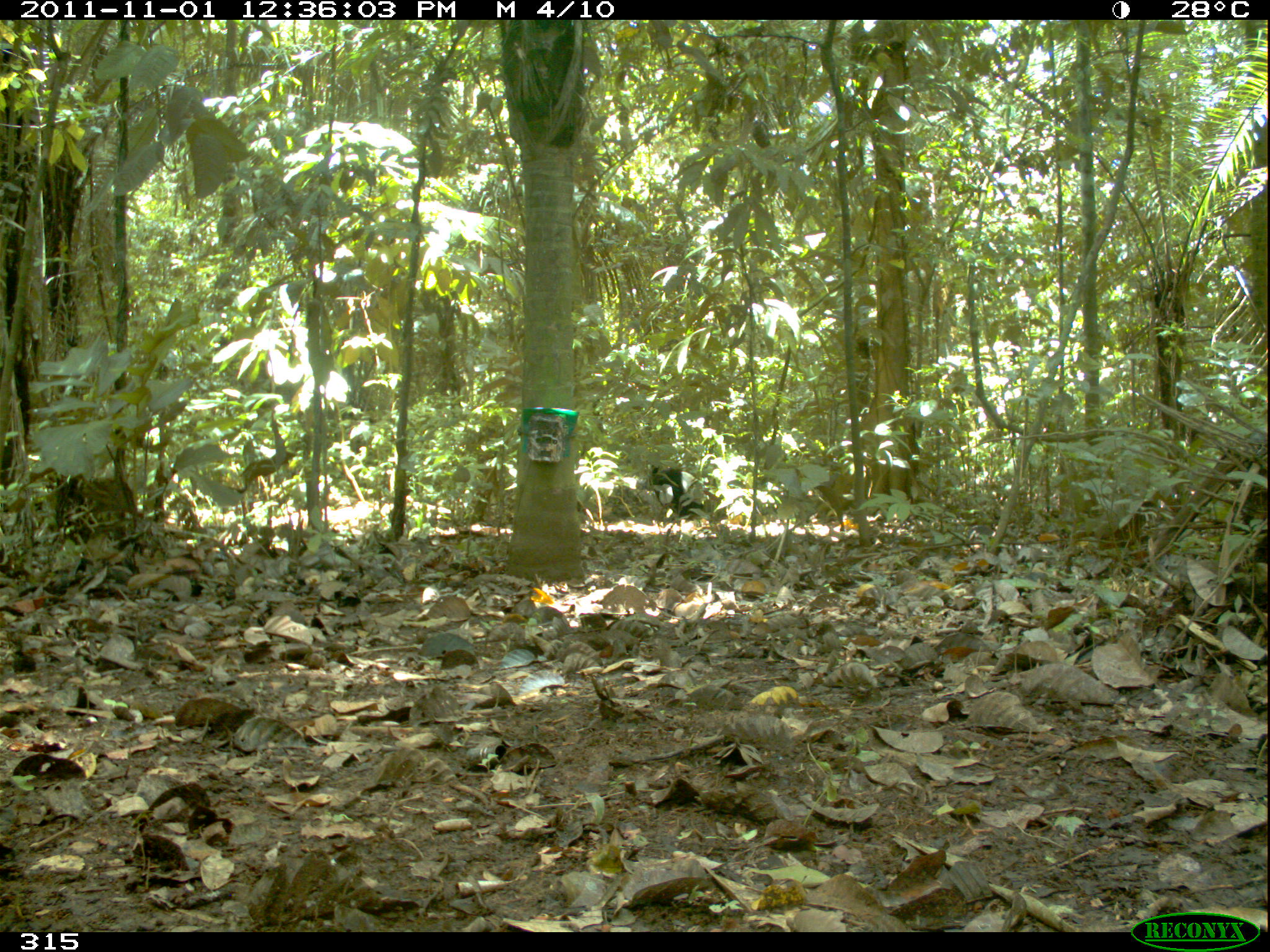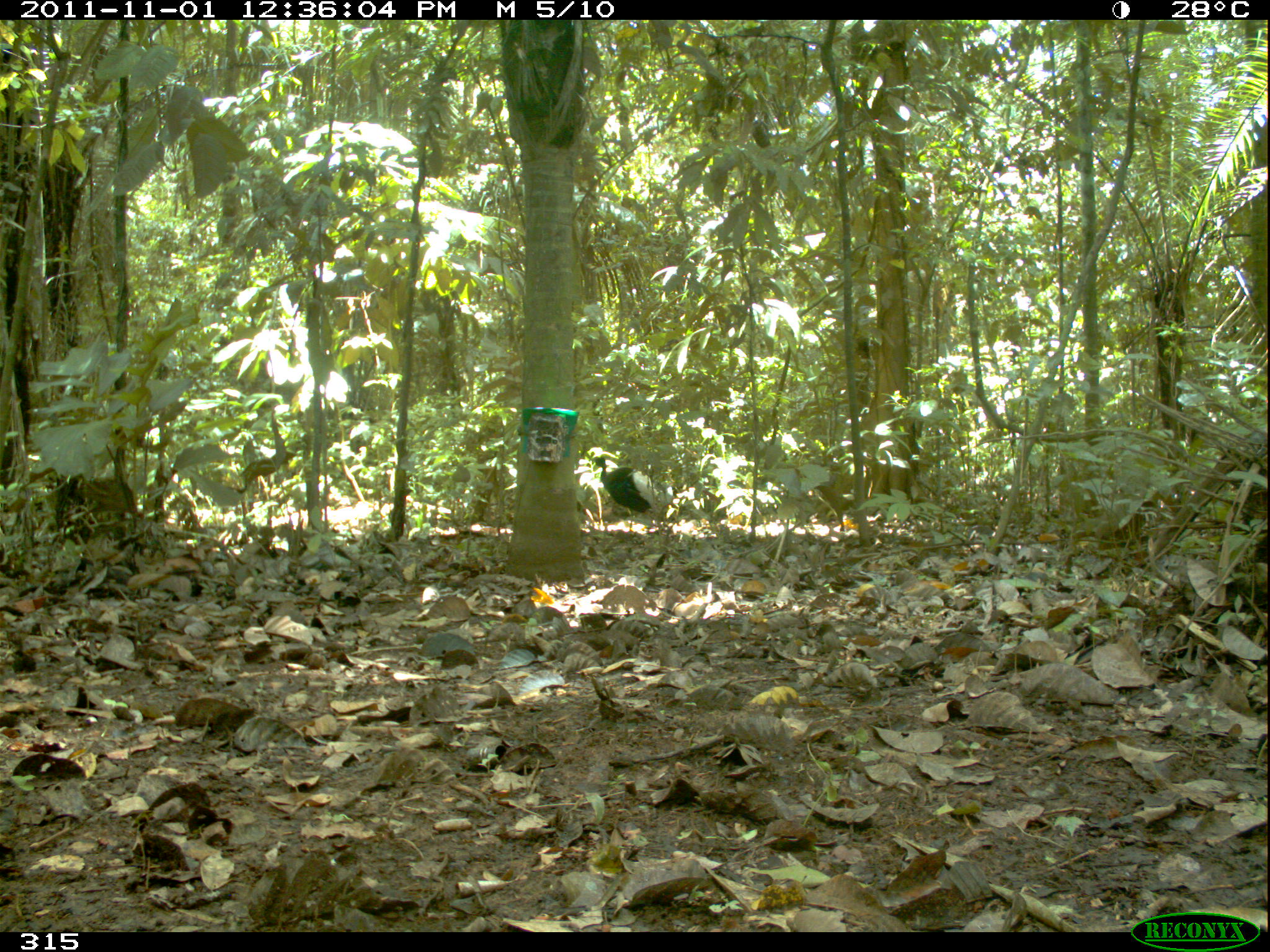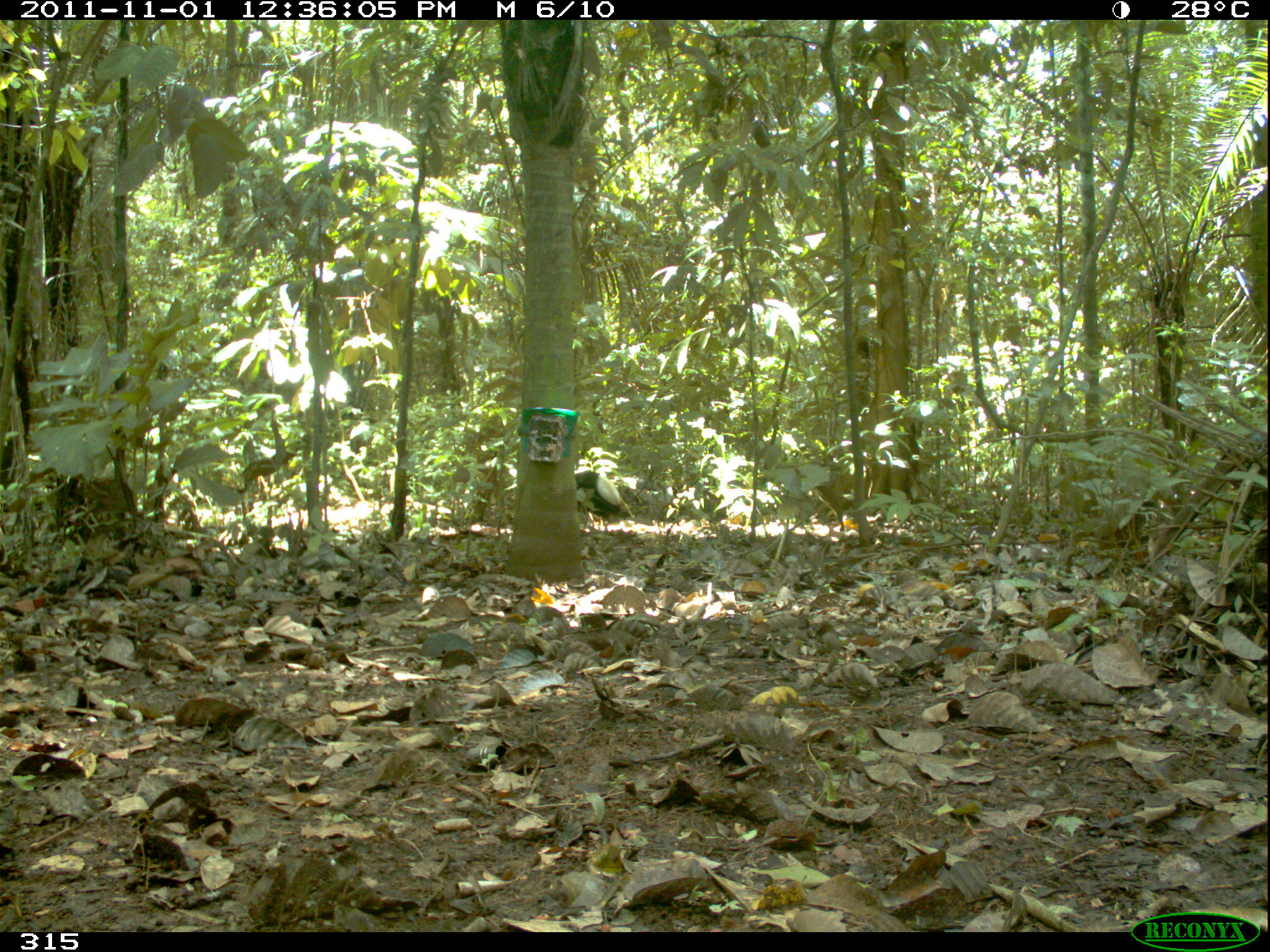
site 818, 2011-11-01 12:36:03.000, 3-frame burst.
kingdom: Animalia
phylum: Chordata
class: Aves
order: Gruiformes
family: Psophiidae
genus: Psophia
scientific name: Psophia leucoptera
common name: pale-winged trumpeter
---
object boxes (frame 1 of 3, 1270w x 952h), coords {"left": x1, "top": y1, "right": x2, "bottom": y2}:
psophia leucoptera: {"left": 634, "top": 461, "right": 722, "bottom": 547}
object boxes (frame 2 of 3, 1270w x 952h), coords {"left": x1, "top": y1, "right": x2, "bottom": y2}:
psophia leucoptera: {"left": 590, "top": 456, "right": 663, "bottom": 534}; {"left": 652, "top": 480, "right": 680, "bottom": 528}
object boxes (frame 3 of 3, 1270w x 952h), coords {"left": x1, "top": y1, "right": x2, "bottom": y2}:
psophia leucoptera: {"left": 574, "top": 470, "right": 635, "bottom": 528}